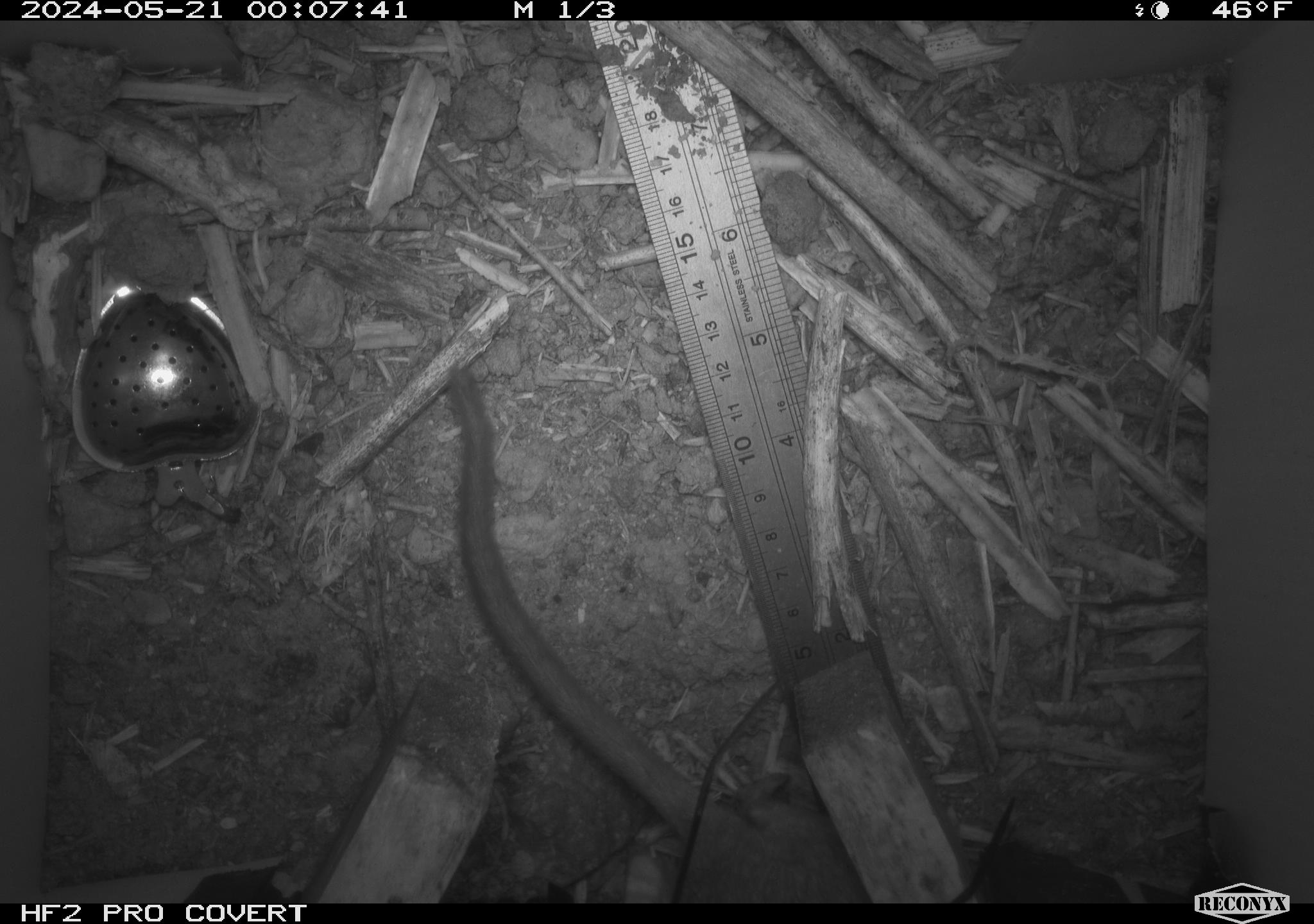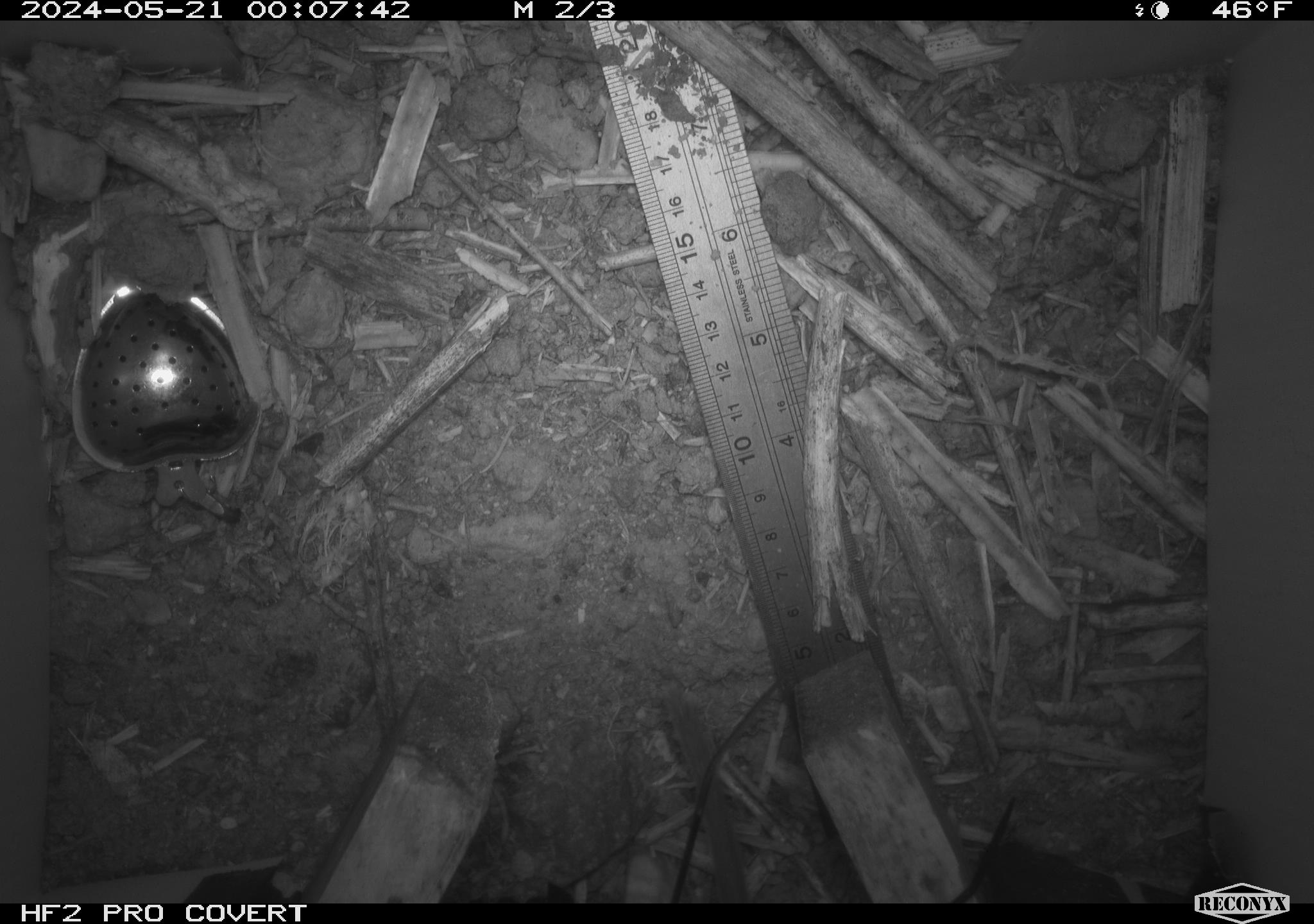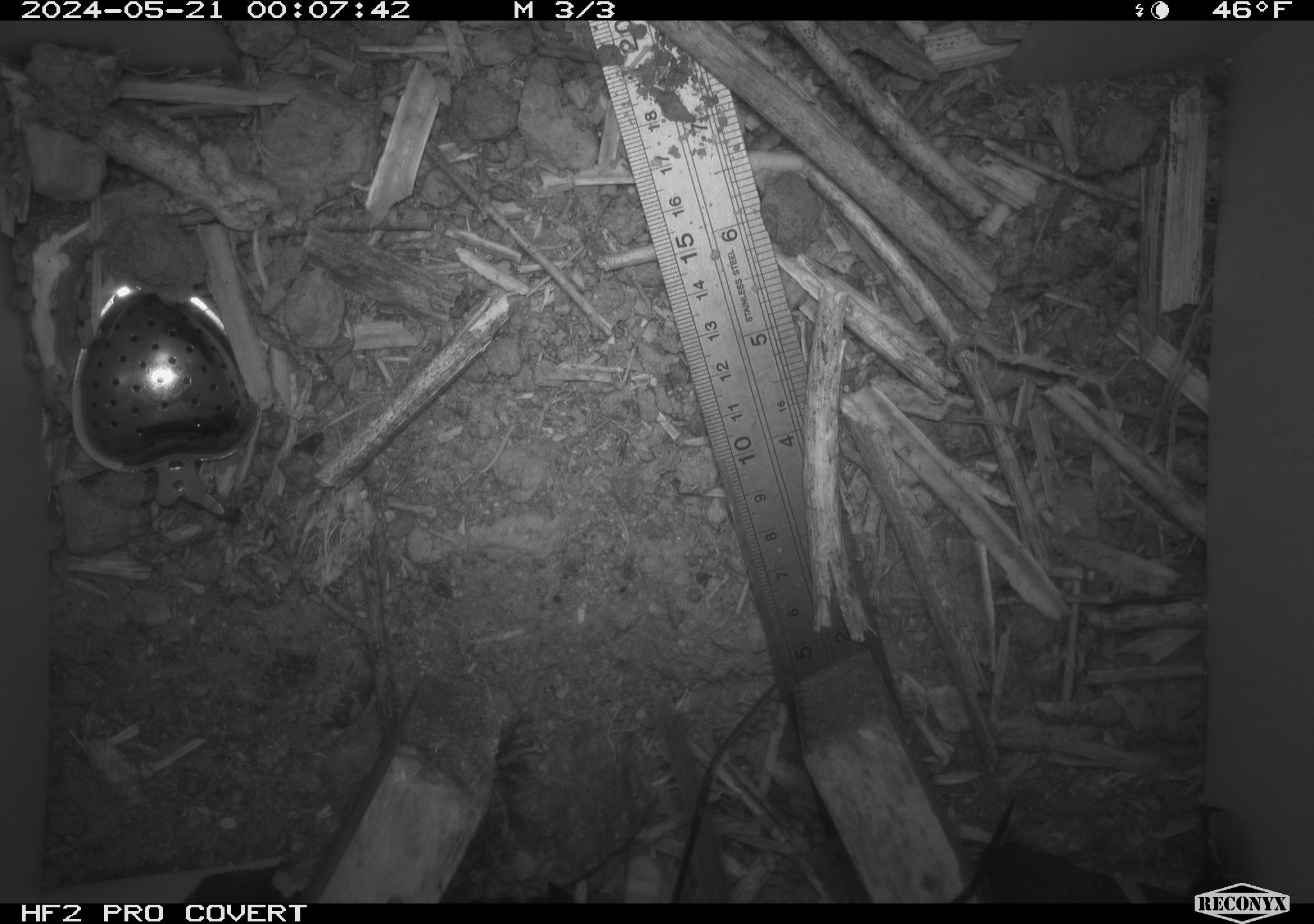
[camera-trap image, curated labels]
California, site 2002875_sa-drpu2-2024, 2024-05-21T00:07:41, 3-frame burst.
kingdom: Animalia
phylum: Chordata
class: Mammalia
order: Rodentia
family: Cricetidae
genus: Neotoma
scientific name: Neotoma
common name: pack rat or woodrat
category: neotoma species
Neotoma species (pack rat or woodrat) (Neotoma).